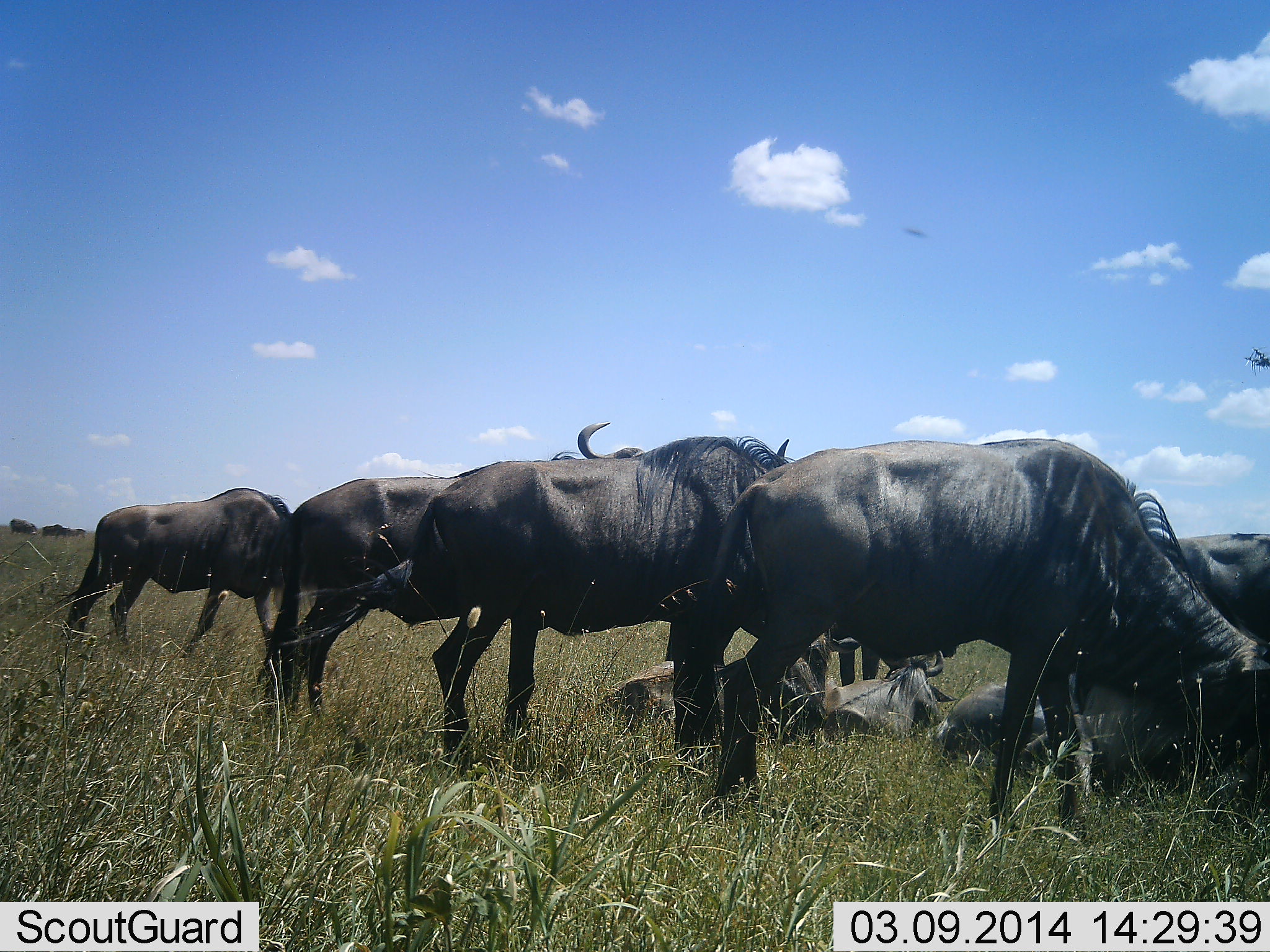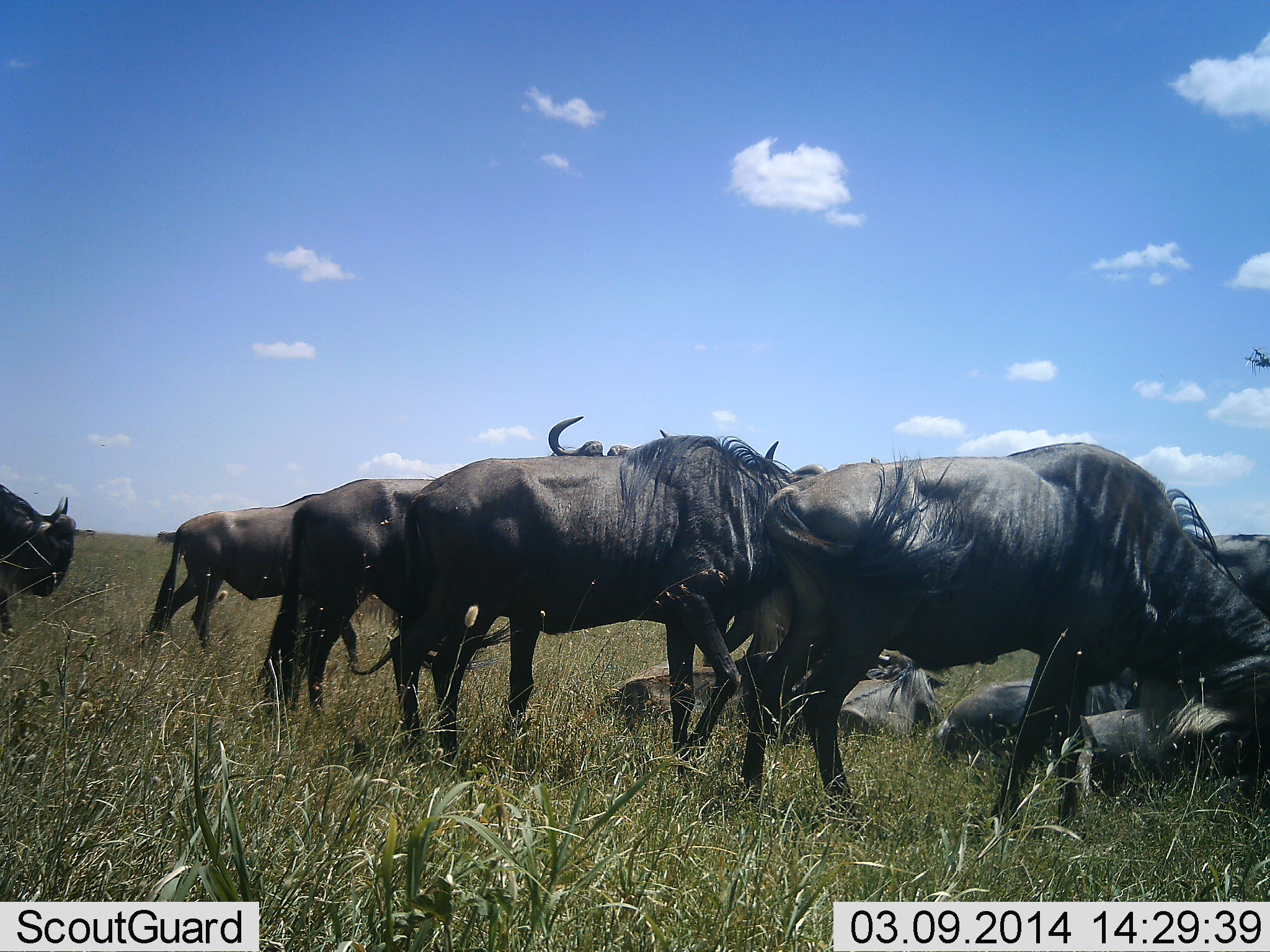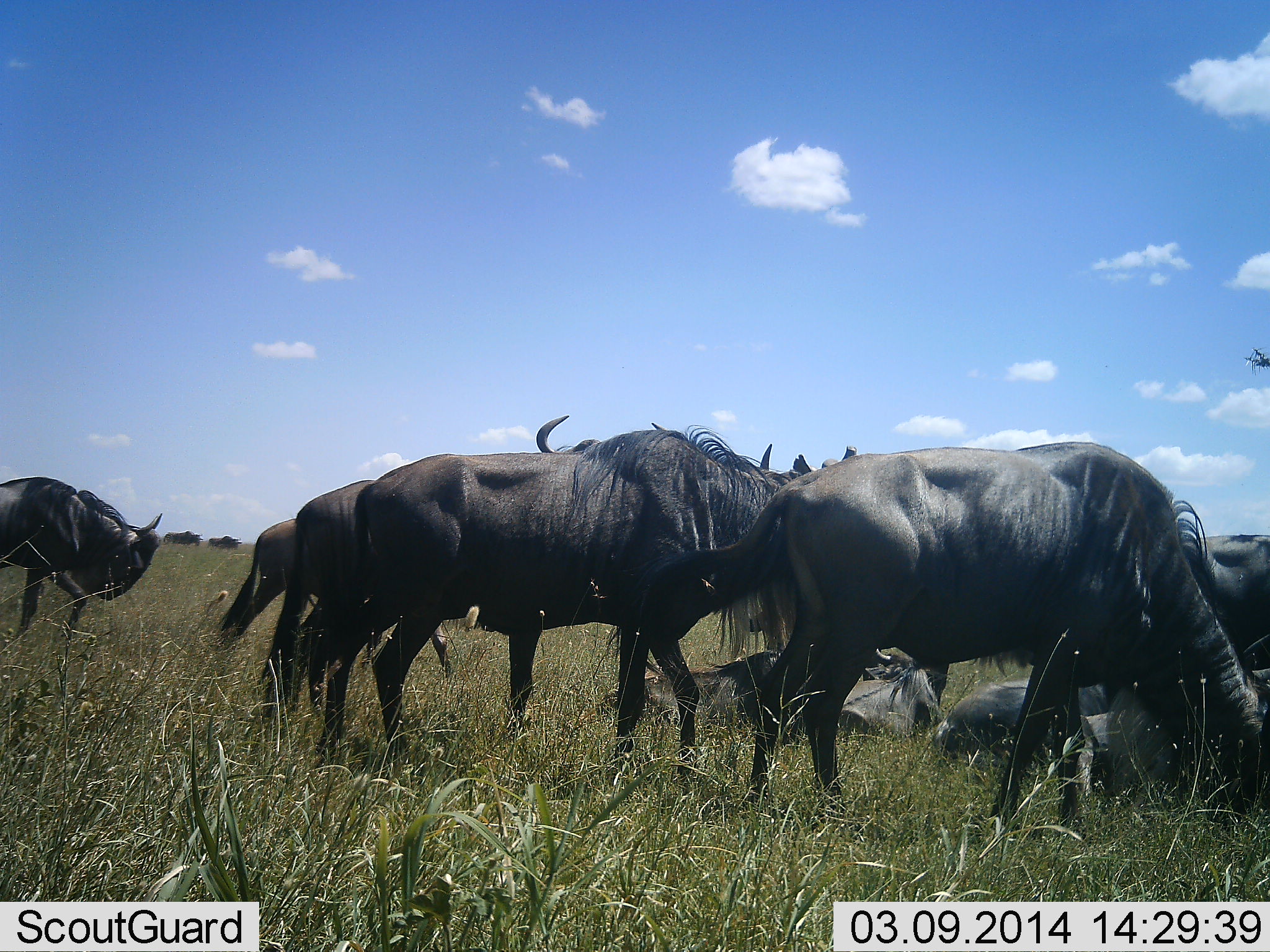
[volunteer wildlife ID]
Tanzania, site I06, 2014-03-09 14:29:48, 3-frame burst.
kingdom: Animalia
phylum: Chordata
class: Mammalia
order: Artiodactyla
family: Bovidae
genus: Connochaetes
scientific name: Connochaetes taurinus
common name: blue wildebeest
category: wildebeest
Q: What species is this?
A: Wildebeest (blue wildebeest) (Connochaetes taurinus).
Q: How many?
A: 11-50.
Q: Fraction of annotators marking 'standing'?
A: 60%.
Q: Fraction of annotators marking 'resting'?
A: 100%.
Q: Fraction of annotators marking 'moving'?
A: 40%.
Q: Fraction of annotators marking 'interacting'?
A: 0%.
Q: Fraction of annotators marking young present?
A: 0%.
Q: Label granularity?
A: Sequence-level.